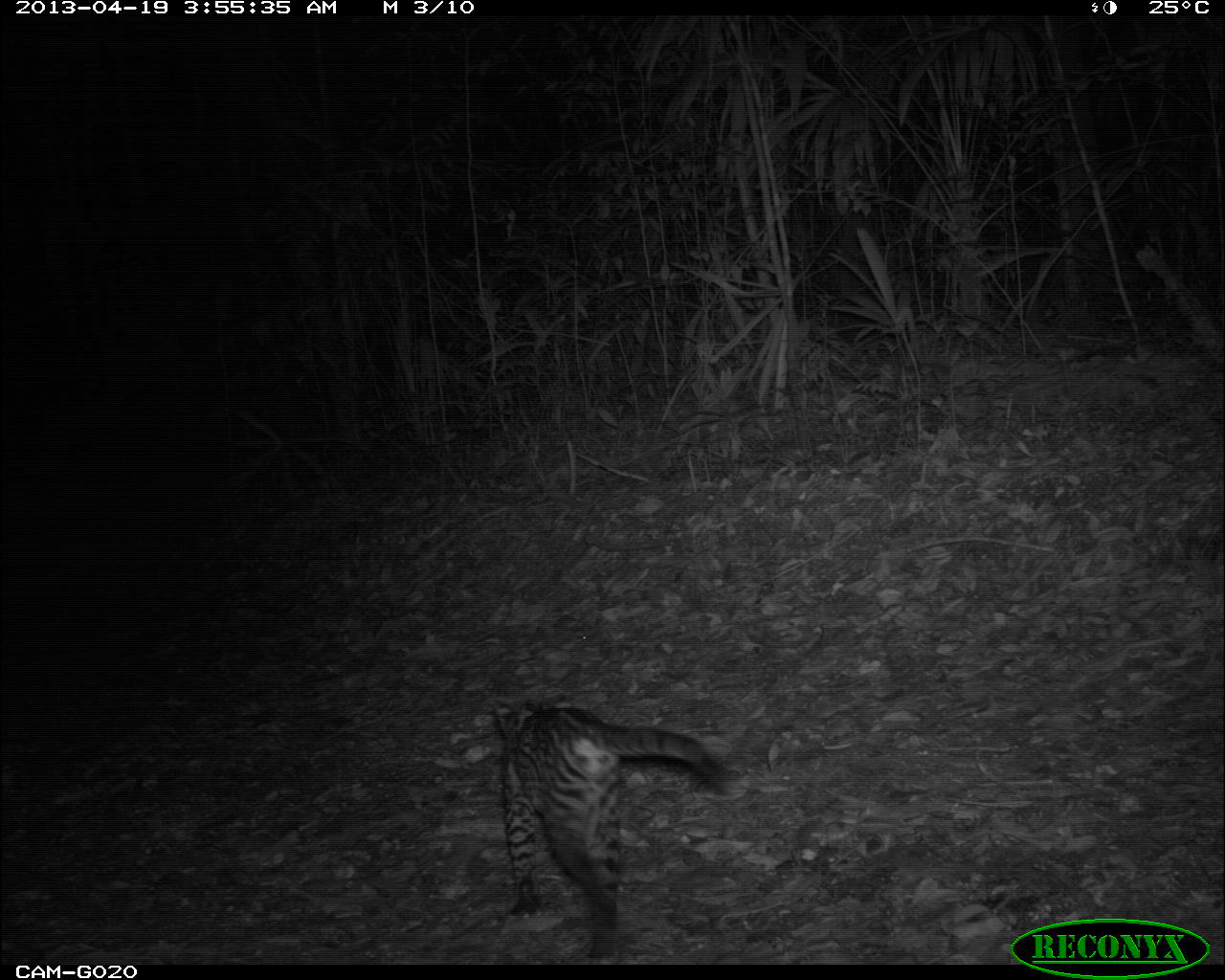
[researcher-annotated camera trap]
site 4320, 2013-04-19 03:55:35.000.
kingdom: Animalia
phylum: Chordata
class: Mammalia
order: Carnivora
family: Felidae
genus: Leopardus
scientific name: Leopardus pardalis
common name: ocelot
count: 1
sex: female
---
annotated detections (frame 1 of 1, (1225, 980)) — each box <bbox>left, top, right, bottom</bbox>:
leopardus pardalis: <bbox>492, 695, 733, 962</bbox>